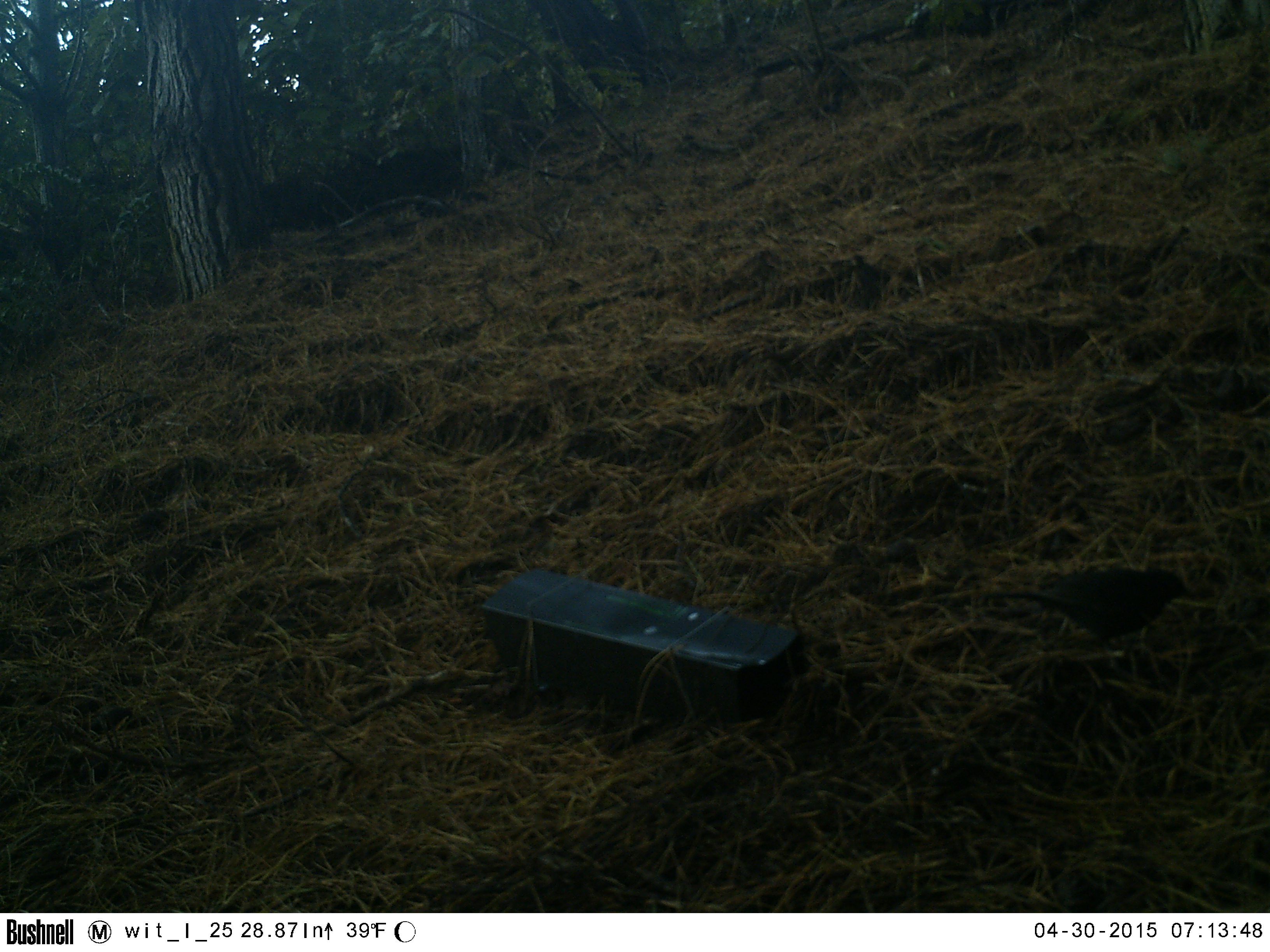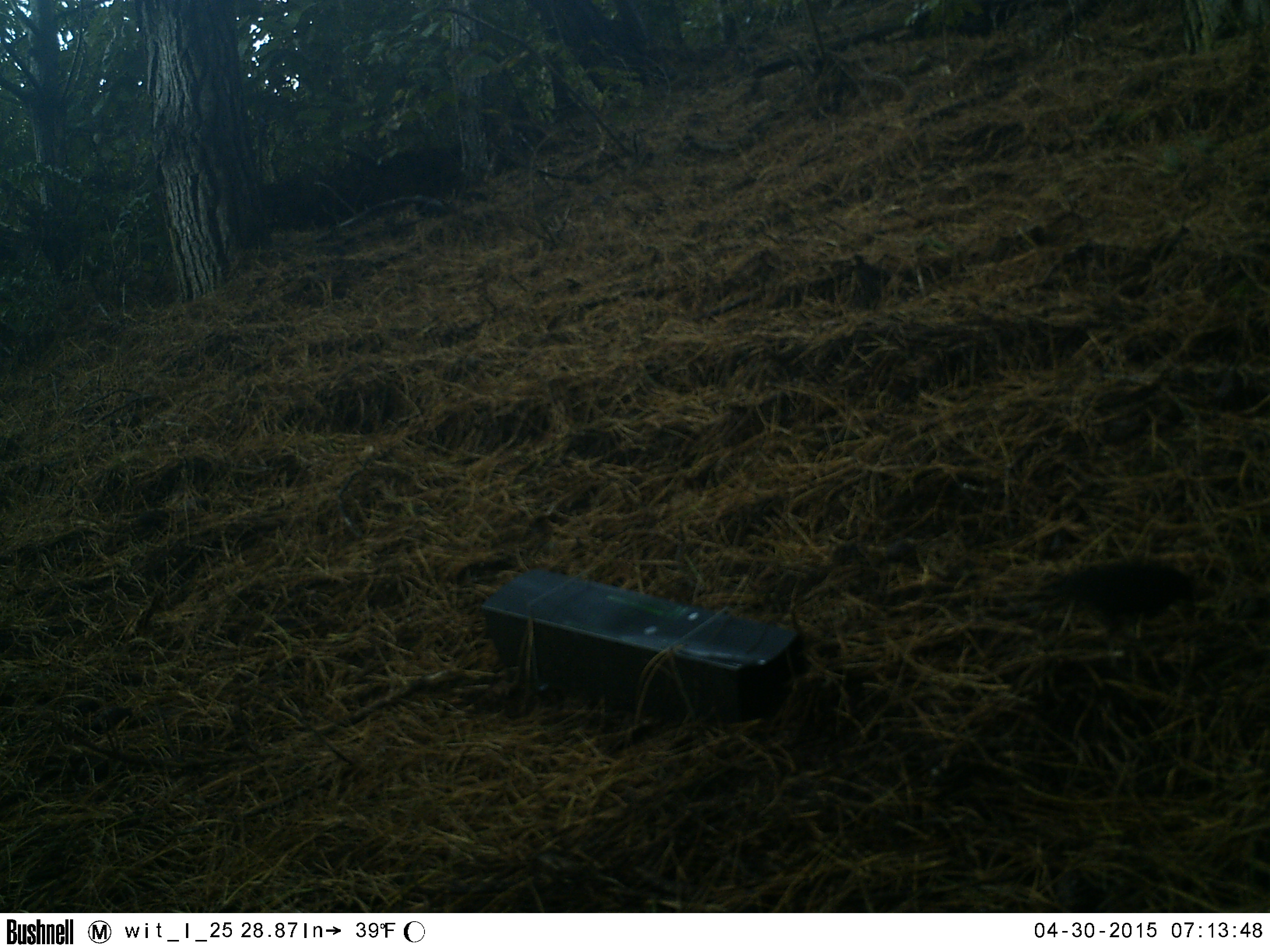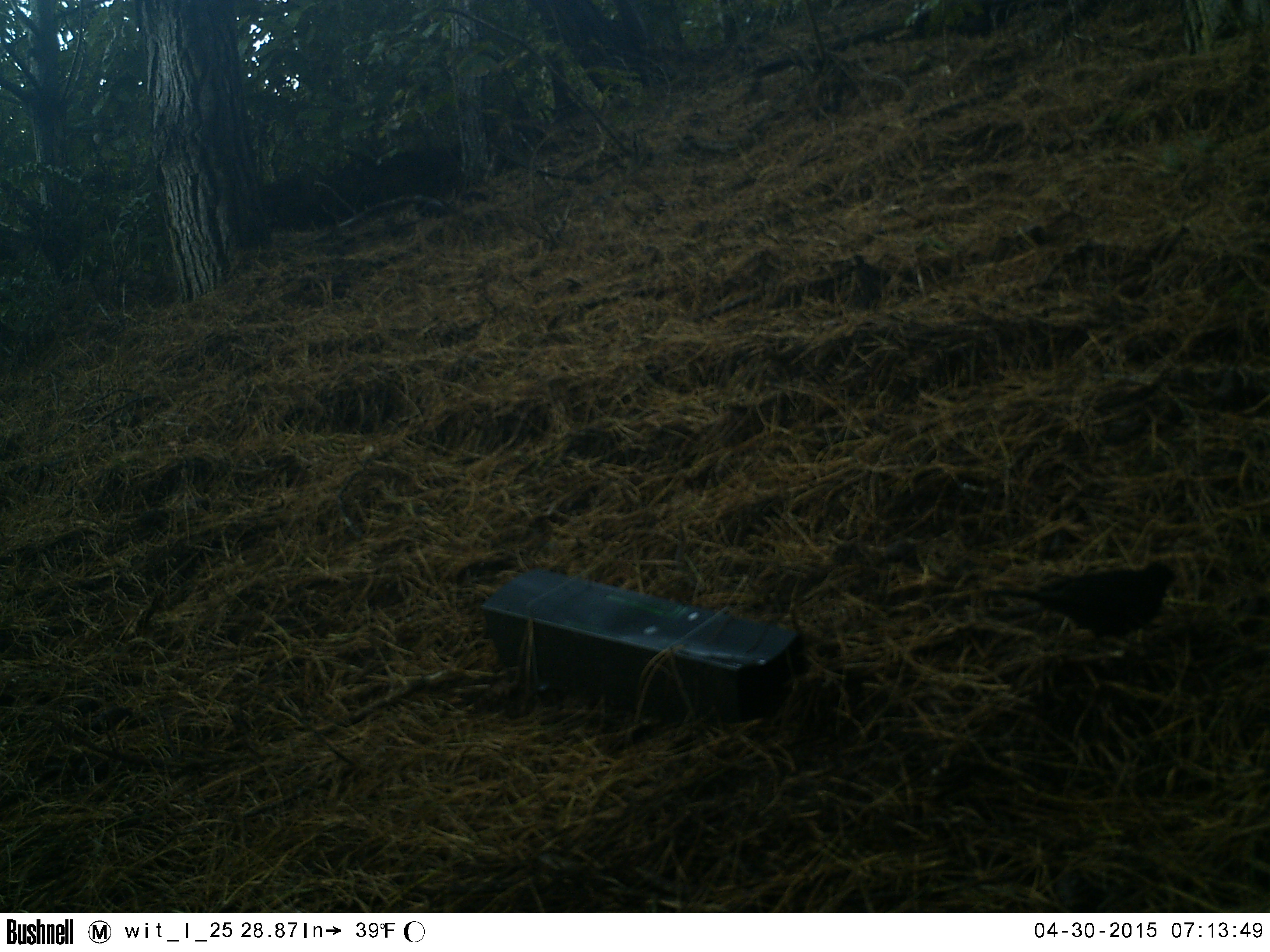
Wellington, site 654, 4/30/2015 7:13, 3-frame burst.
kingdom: Animalia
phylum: Chordata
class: Aves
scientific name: Aves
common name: bird